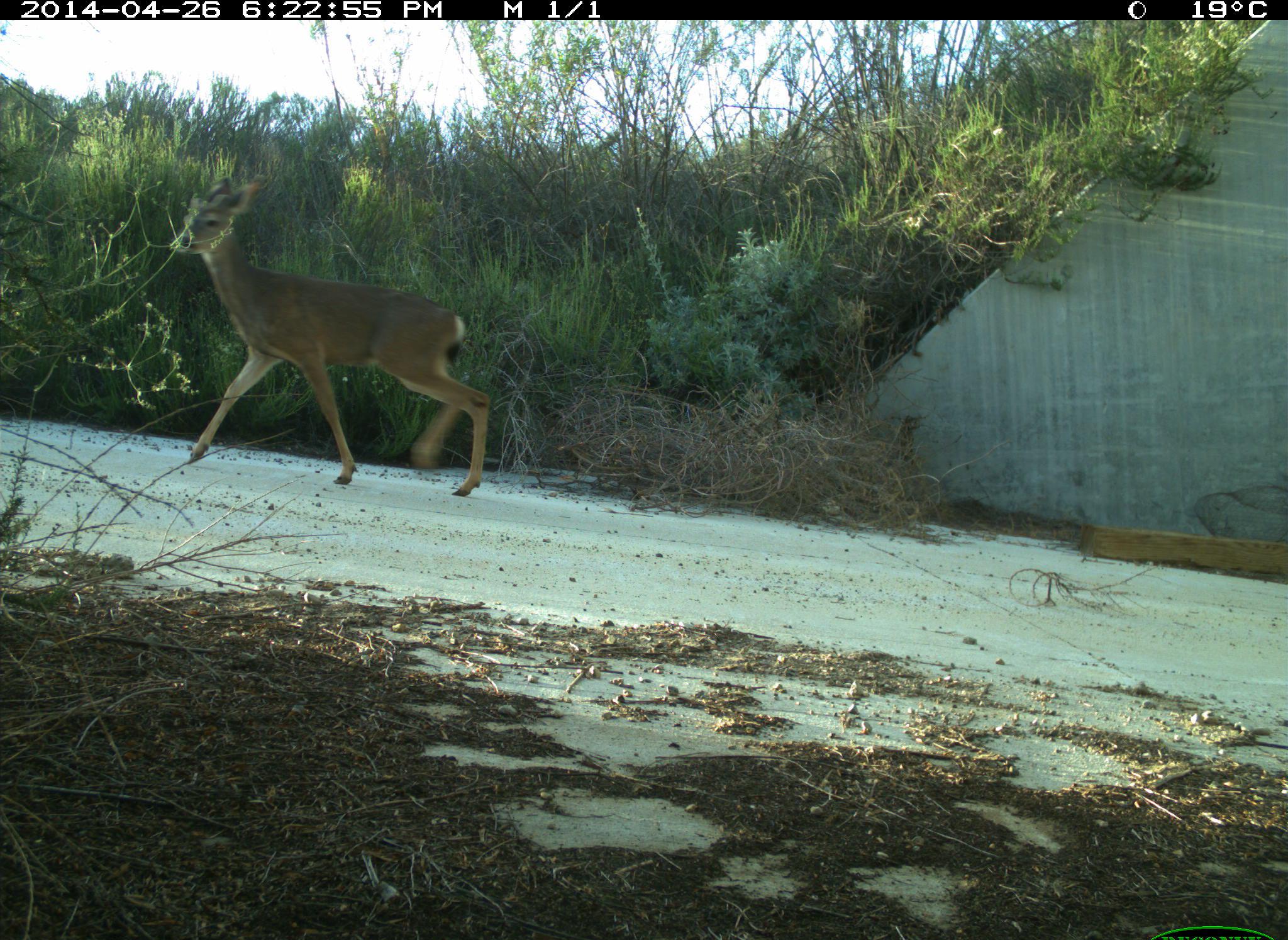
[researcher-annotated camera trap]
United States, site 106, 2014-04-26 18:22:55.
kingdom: Animalia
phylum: Chordata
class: Mammalia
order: Artiodactyla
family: Cervidae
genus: Odocoileus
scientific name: Odocoileus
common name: deer